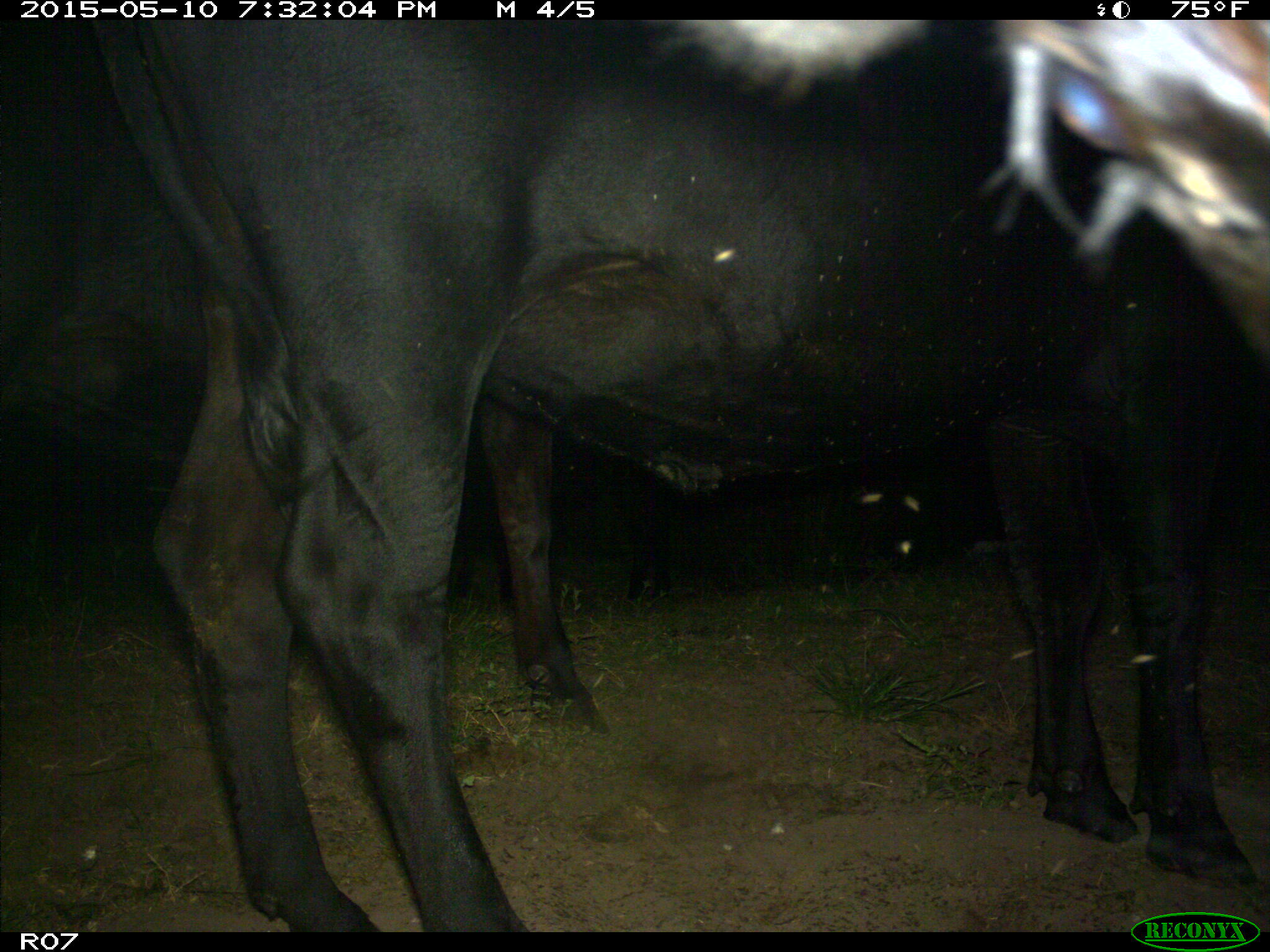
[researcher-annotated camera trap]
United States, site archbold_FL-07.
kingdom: Animalia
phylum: Chordata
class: Mammalia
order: Artiodactyla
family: Bovidae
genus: Bos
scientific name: Bos taurus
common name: domestic cow